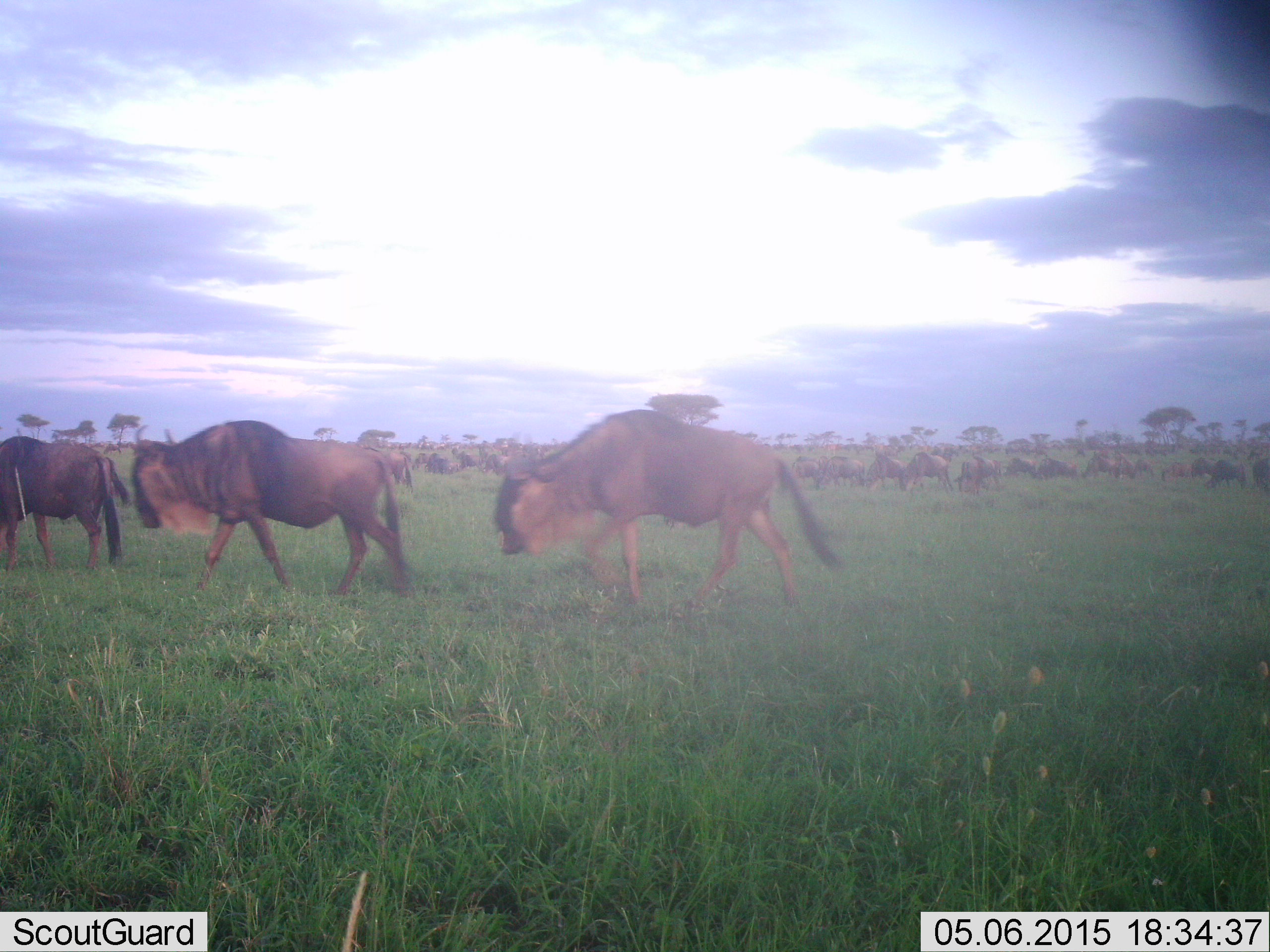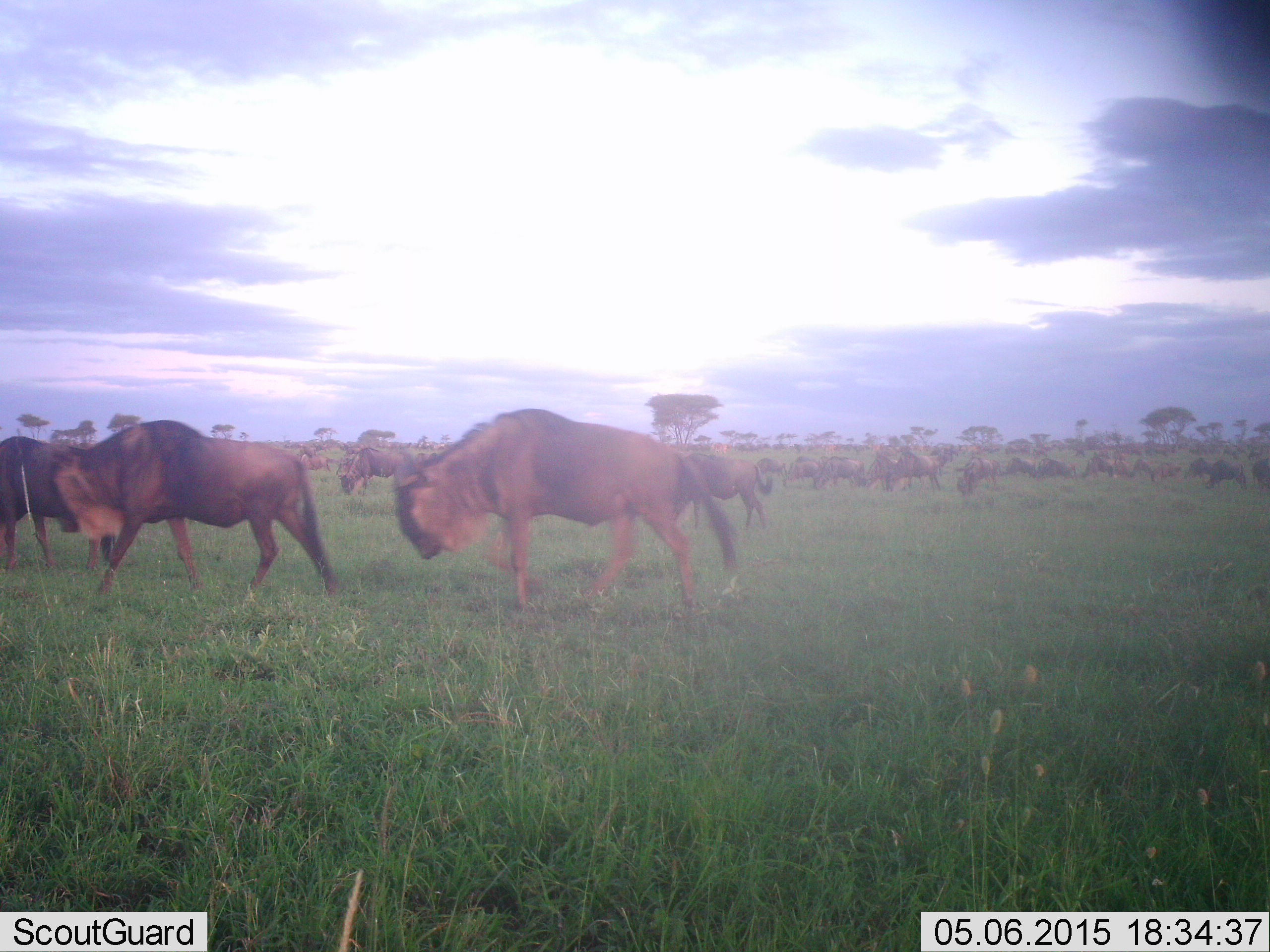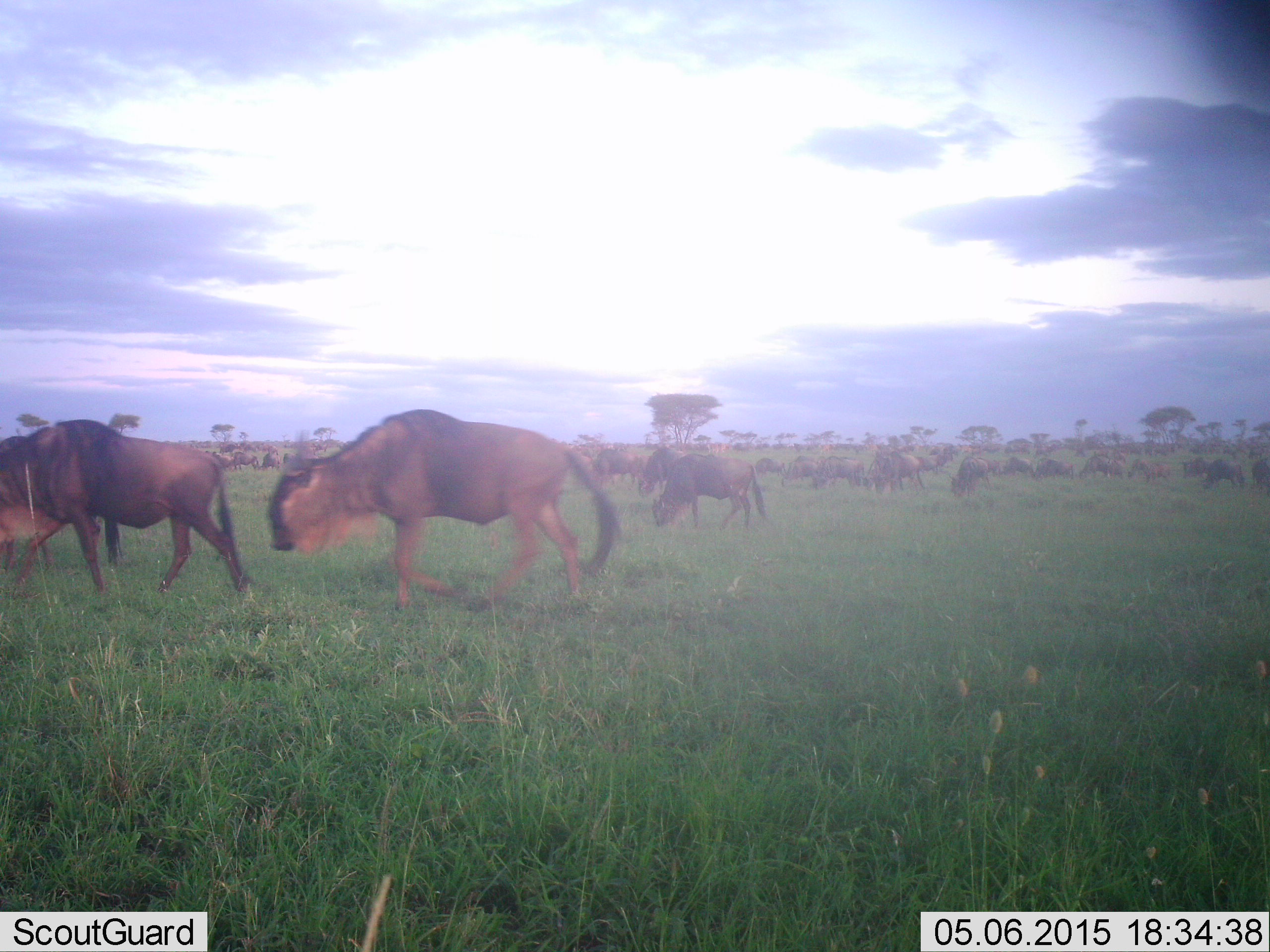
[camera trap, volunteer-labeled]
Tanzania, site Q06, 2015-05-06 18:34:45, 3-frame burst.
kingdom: Animalia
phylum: Chordata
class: Mammalia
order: Artiodactyla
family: Bovidae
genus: Connochaetes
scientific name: Connochaetes taurinus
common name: blue wildebeest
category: wildebeest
Wildebeest (blue wildebeest) (Connochaetes taurinus), count 51+. Behavior (volunteer vote fractions): standing 20%, resting 0%, moving 100%, interacting 0%. Young present (vote fraction): 0%. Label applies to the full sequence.